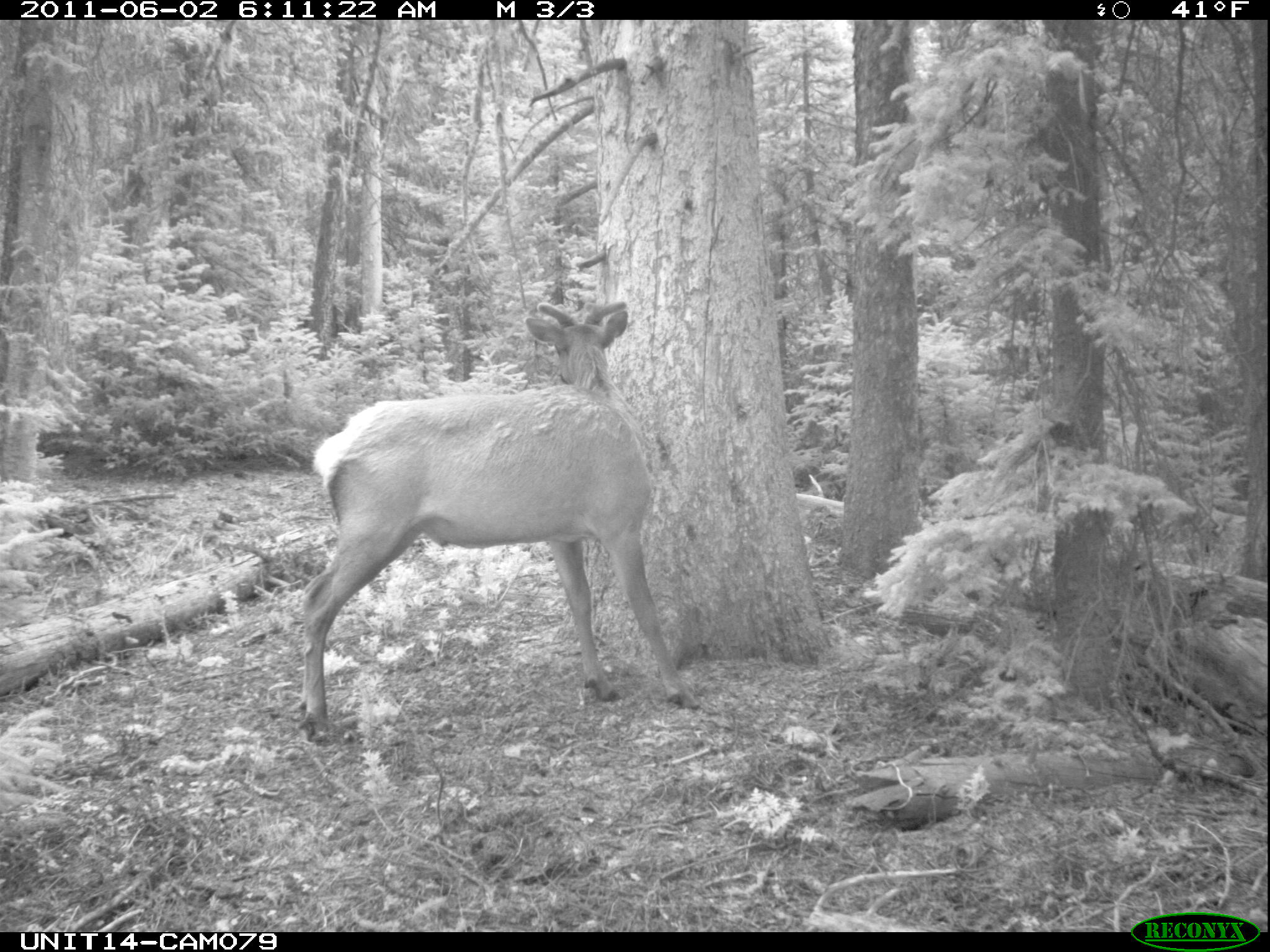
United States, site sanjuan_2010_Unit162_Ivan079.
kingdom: Animalia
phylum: Chordata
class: Mammalia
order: Artiodactyla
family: Cervidae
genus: Cervus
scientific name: Cervus elaphus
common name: red deer